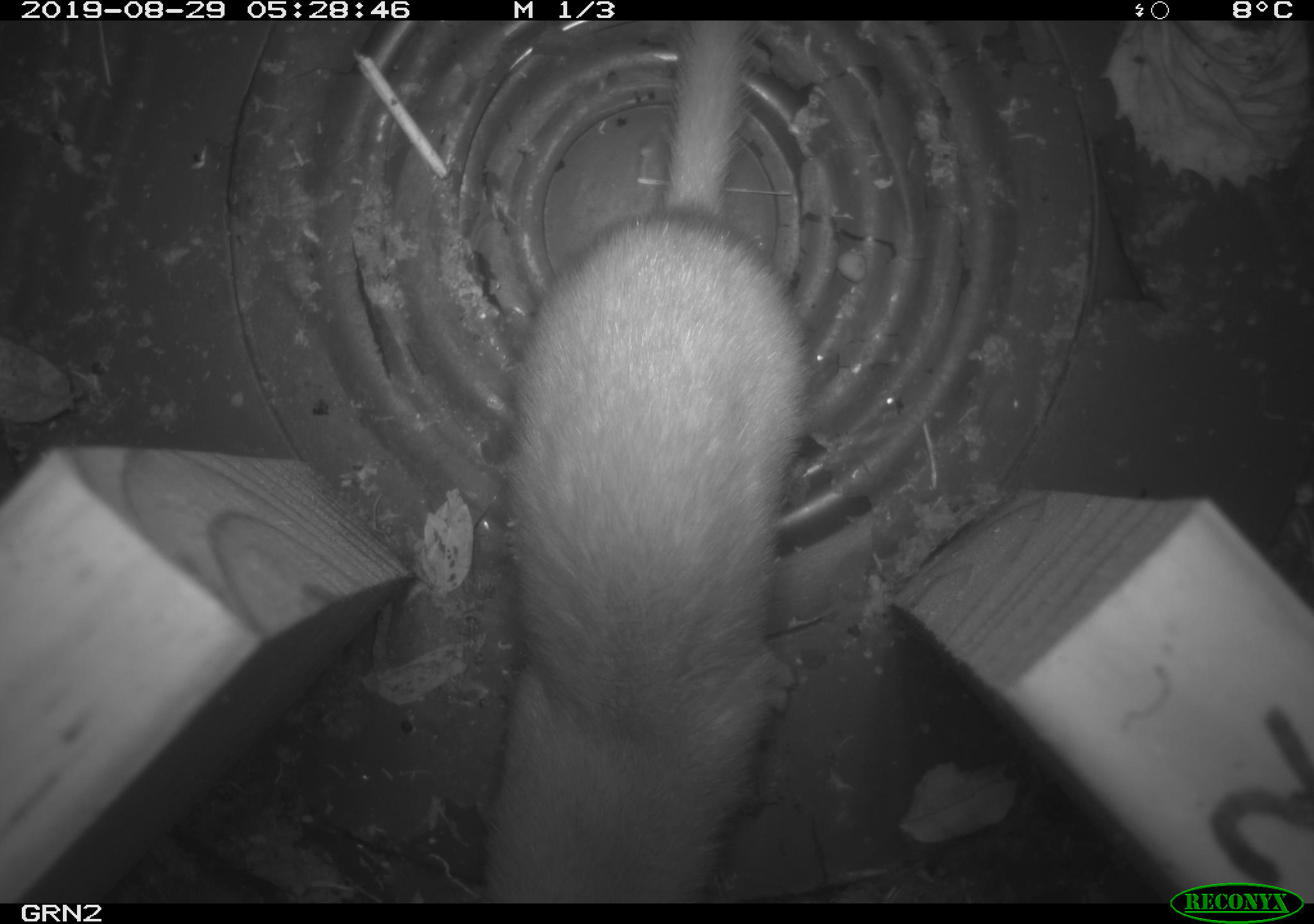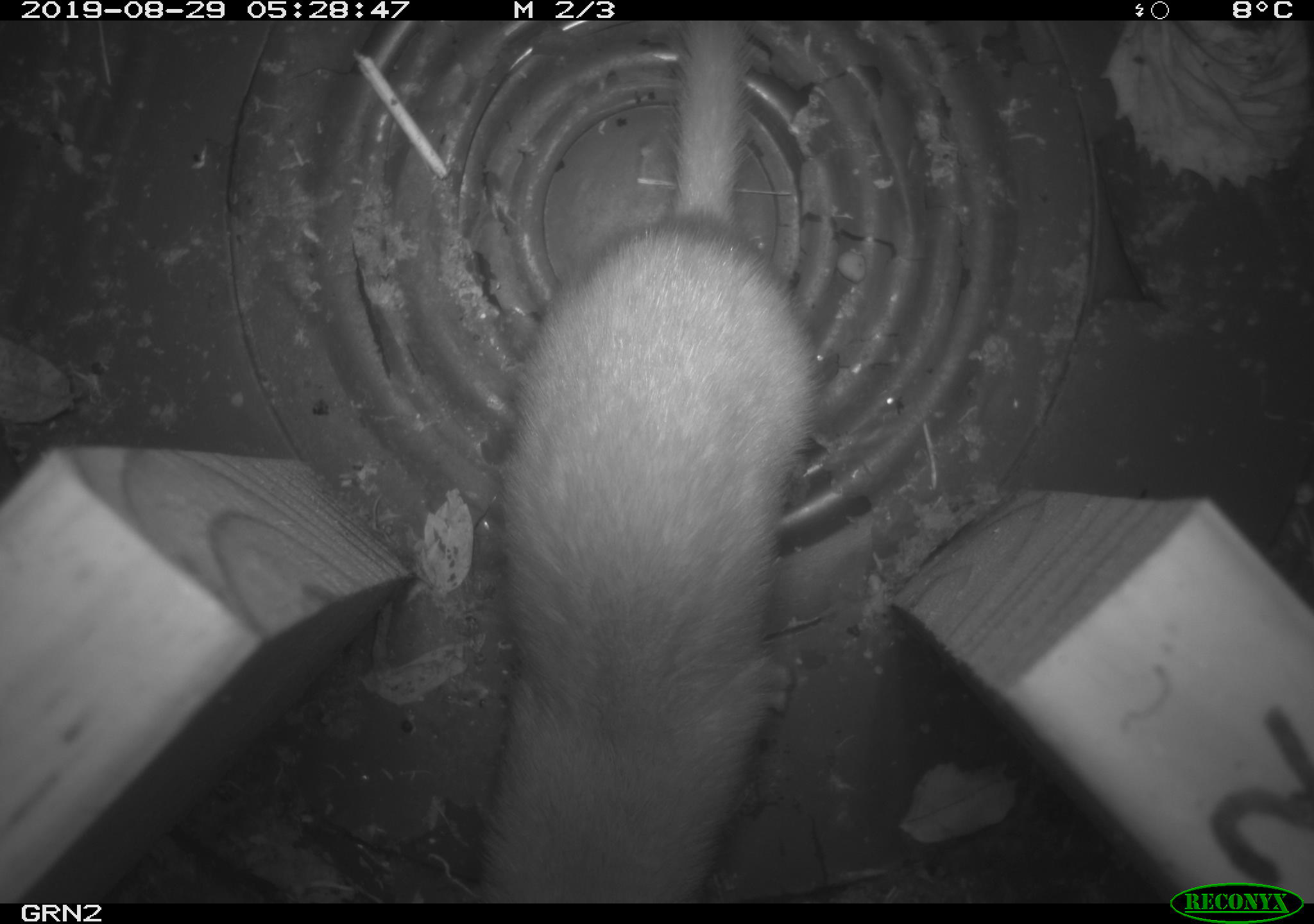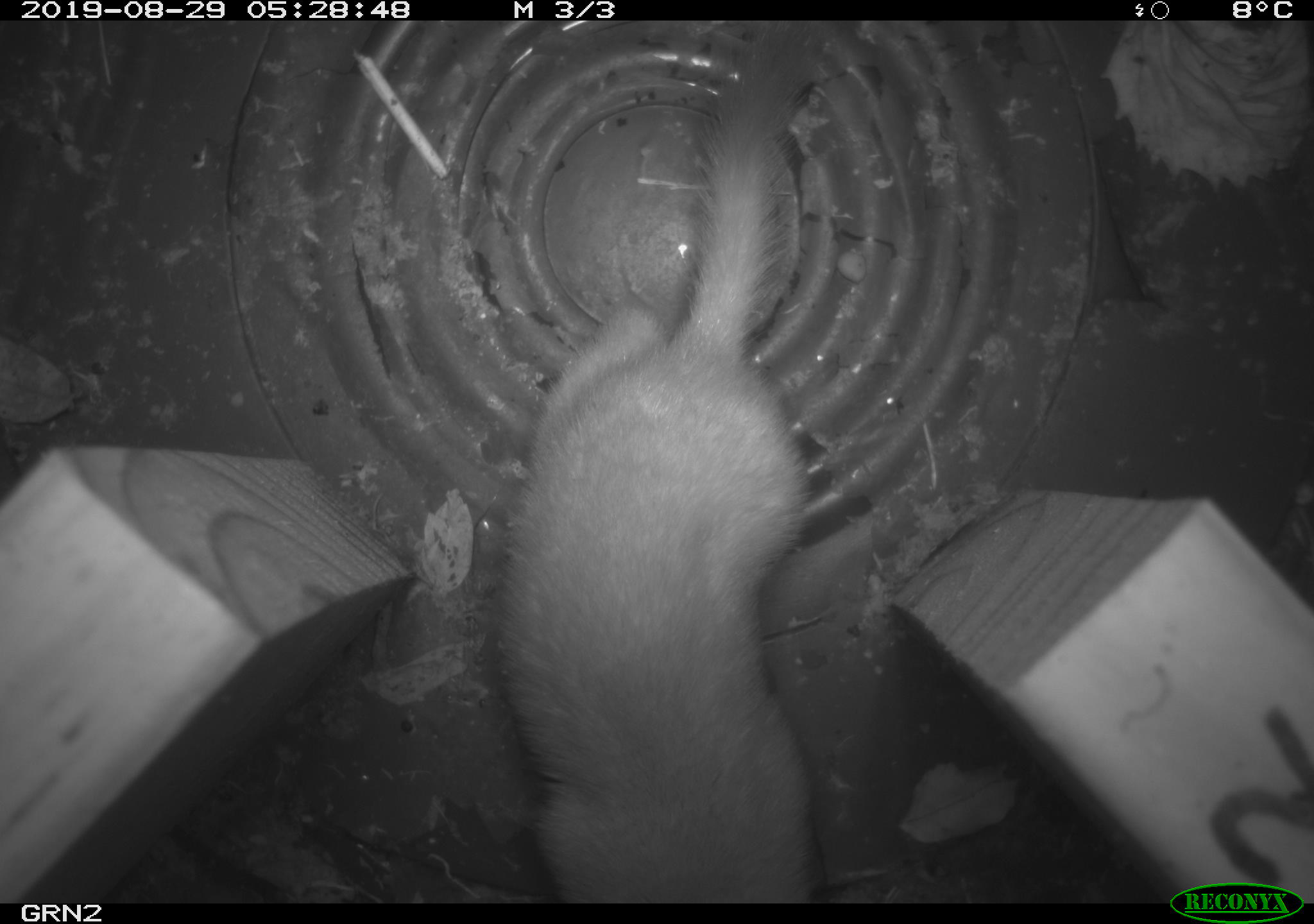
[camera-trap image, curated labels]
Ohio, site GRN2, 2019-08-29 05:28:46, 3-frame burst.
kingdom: Animalia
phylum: Chordata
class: Mammalia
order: Carnivora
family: Mustelidae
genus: Neogale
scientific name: Neogale frenata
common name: long-tailed weasel